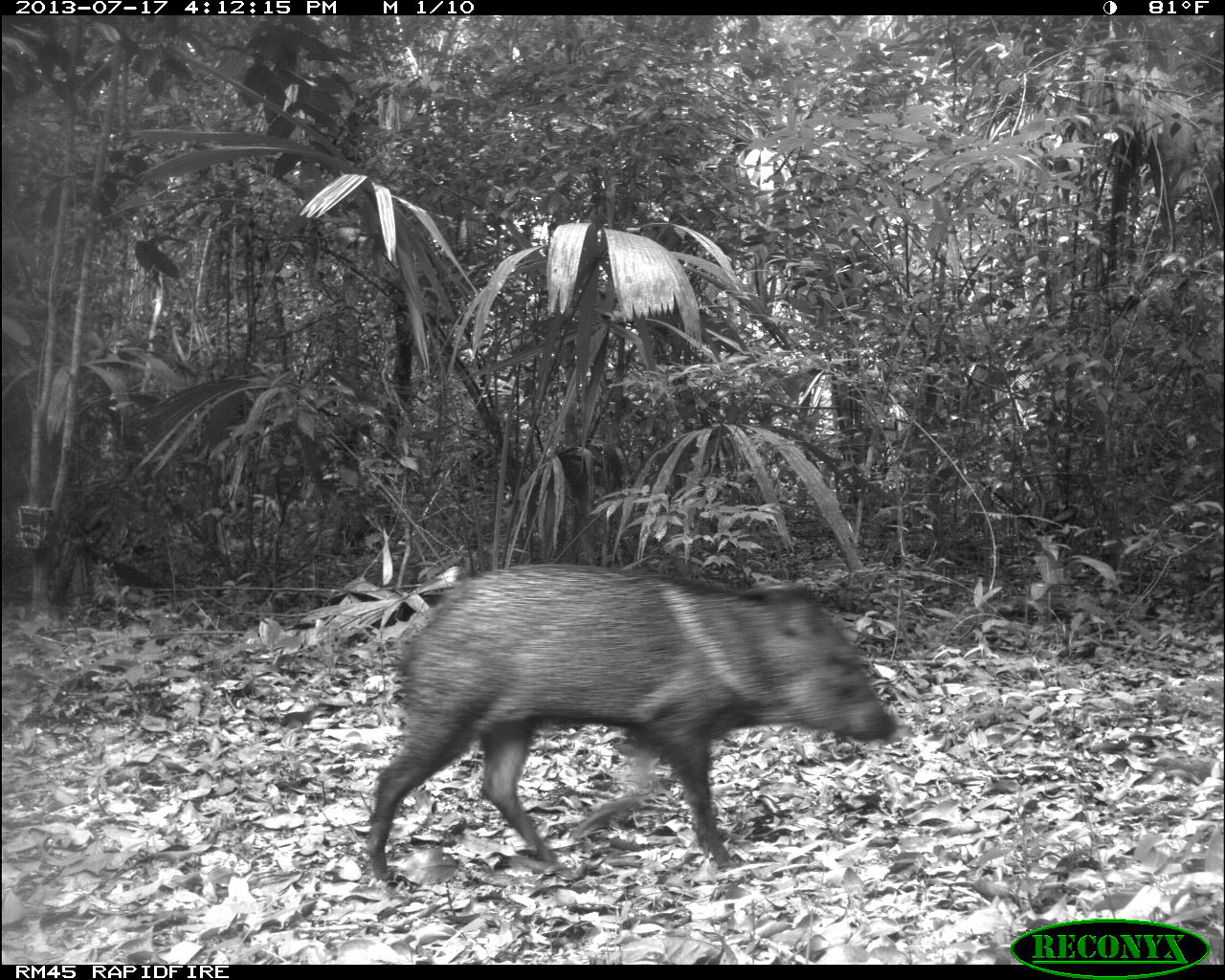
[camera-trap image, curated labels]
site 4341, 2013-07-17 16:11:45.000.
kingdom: Animalia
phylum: Chordata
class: Mammalia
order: Artiodactyla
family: Tayassuidae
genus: Pecari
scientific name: Pecari tajacu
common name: collared peccary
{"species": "Pecari tajacu (collared peccary)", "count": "2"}